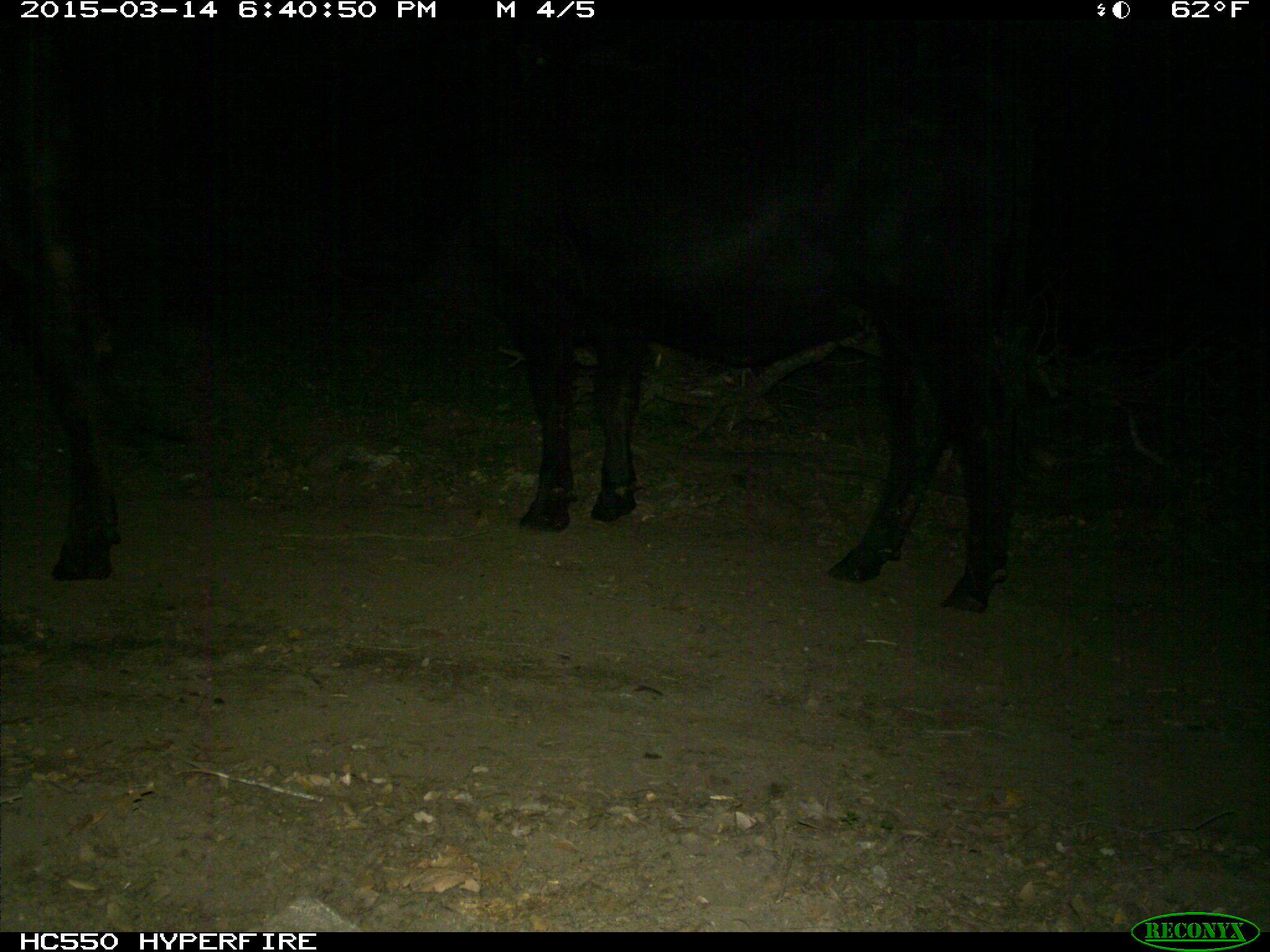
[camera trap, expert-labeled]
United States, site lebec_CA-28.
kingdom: Animalia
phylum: Chordata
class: Mammalia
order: Artiodactyla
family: Bovidae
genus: Bos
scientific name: Bos taurus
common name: domestic cow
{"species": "Bos taurus (domestic cow)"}